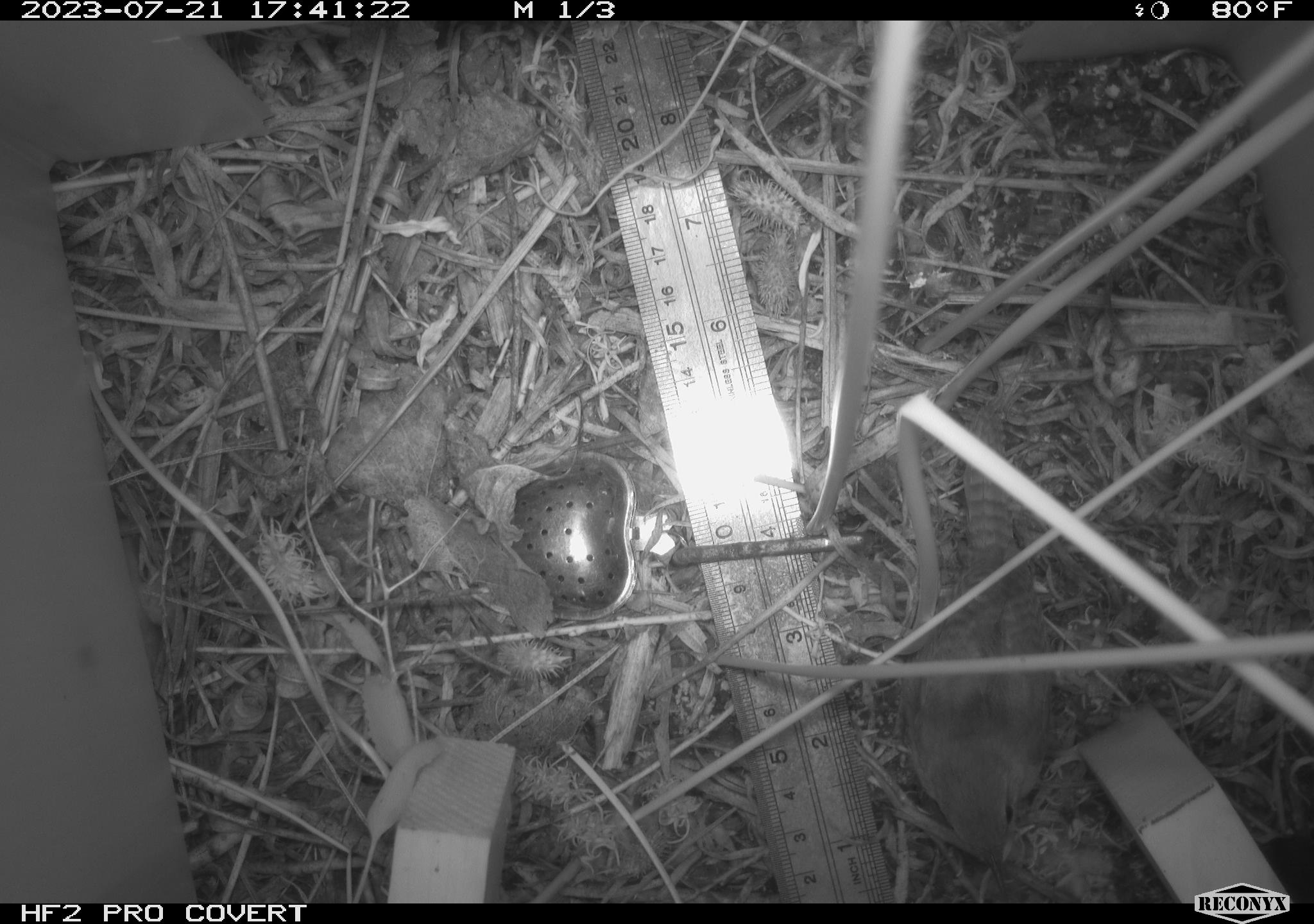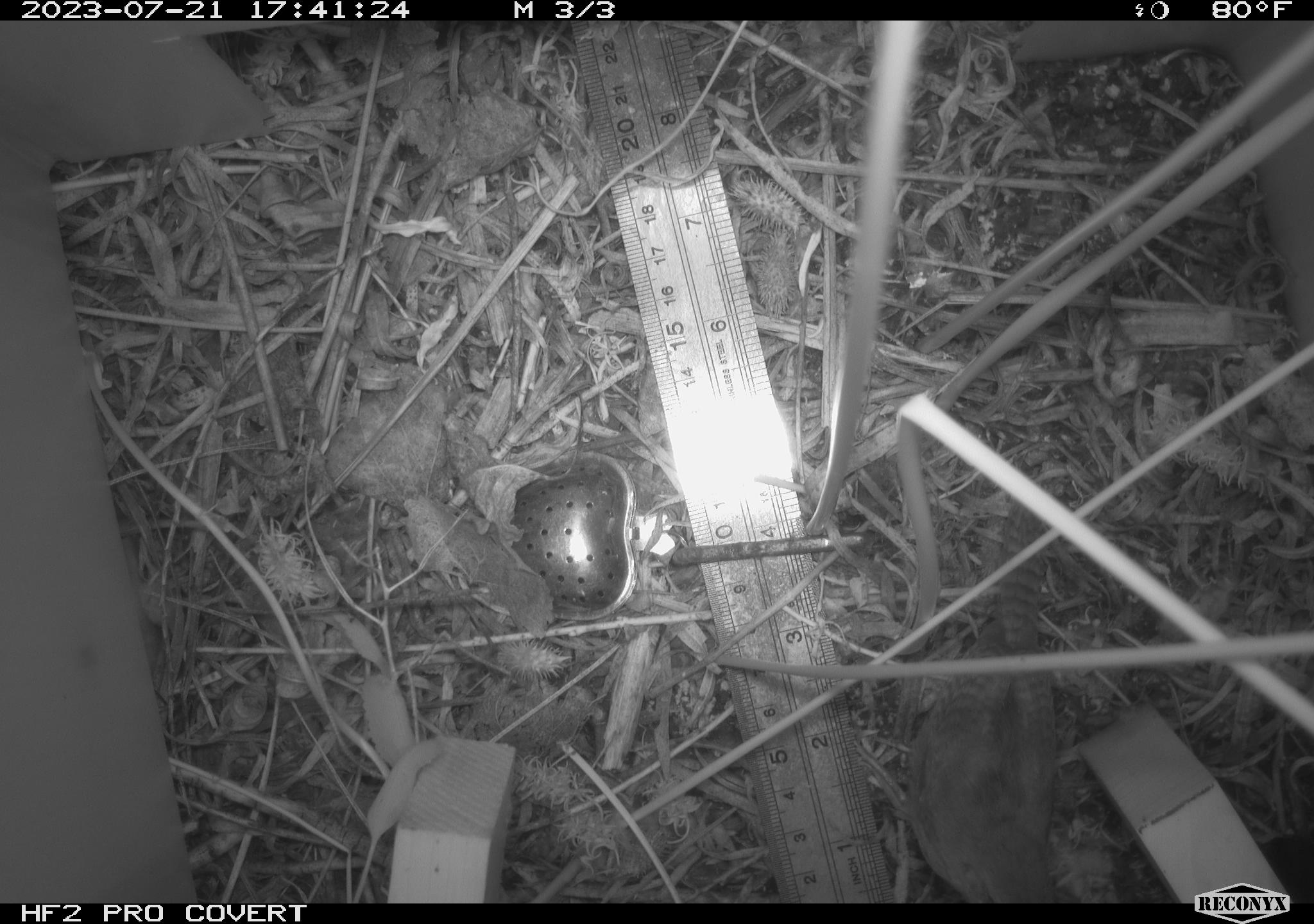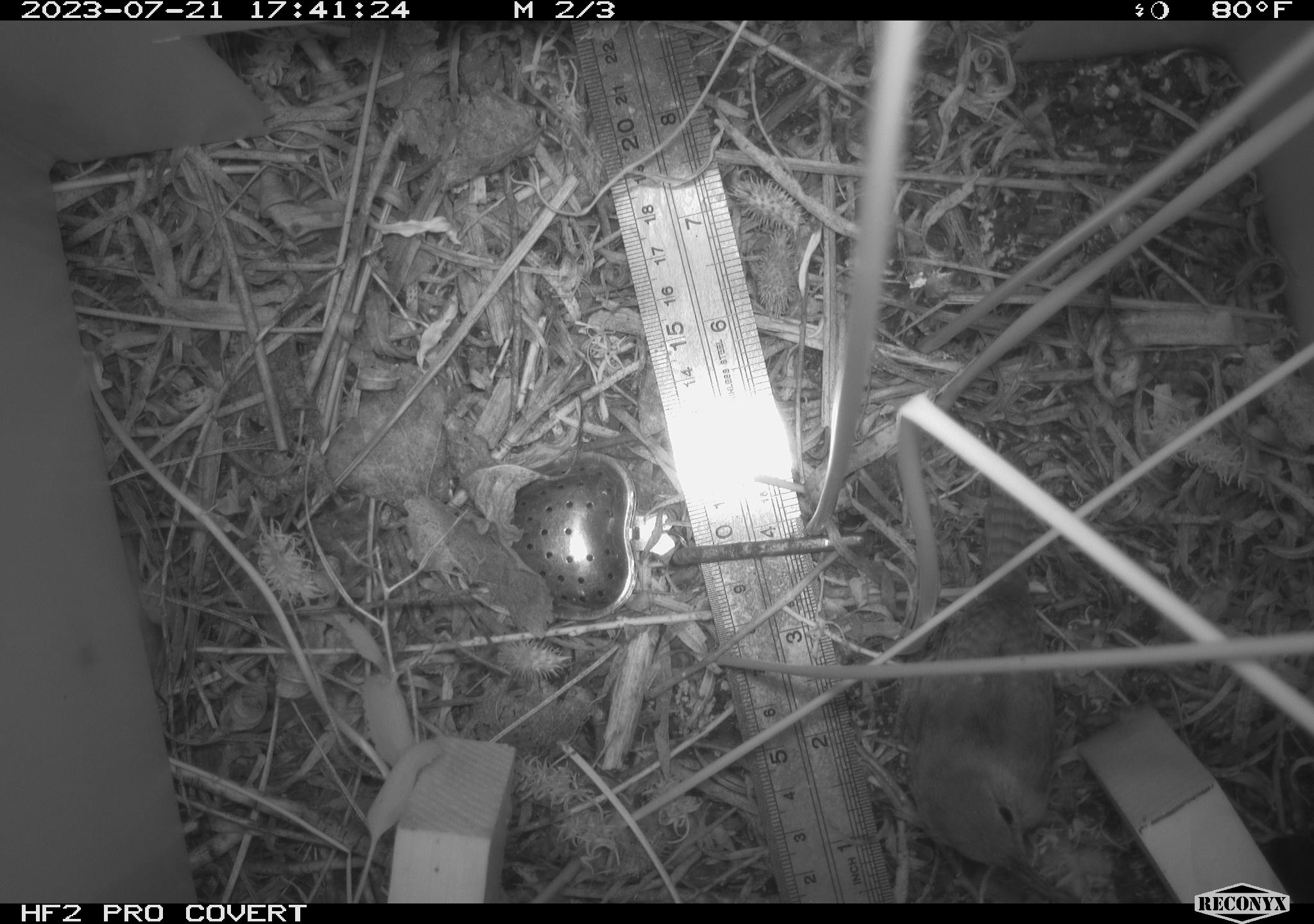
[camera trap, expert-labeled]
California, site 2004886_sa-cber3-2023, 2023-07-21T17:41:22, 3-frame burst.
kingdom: Animalia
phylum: Chordata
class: Aves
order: Passeriformes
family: Troglodytidae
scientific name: Troglodytidae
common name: wren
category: troglodytidae family